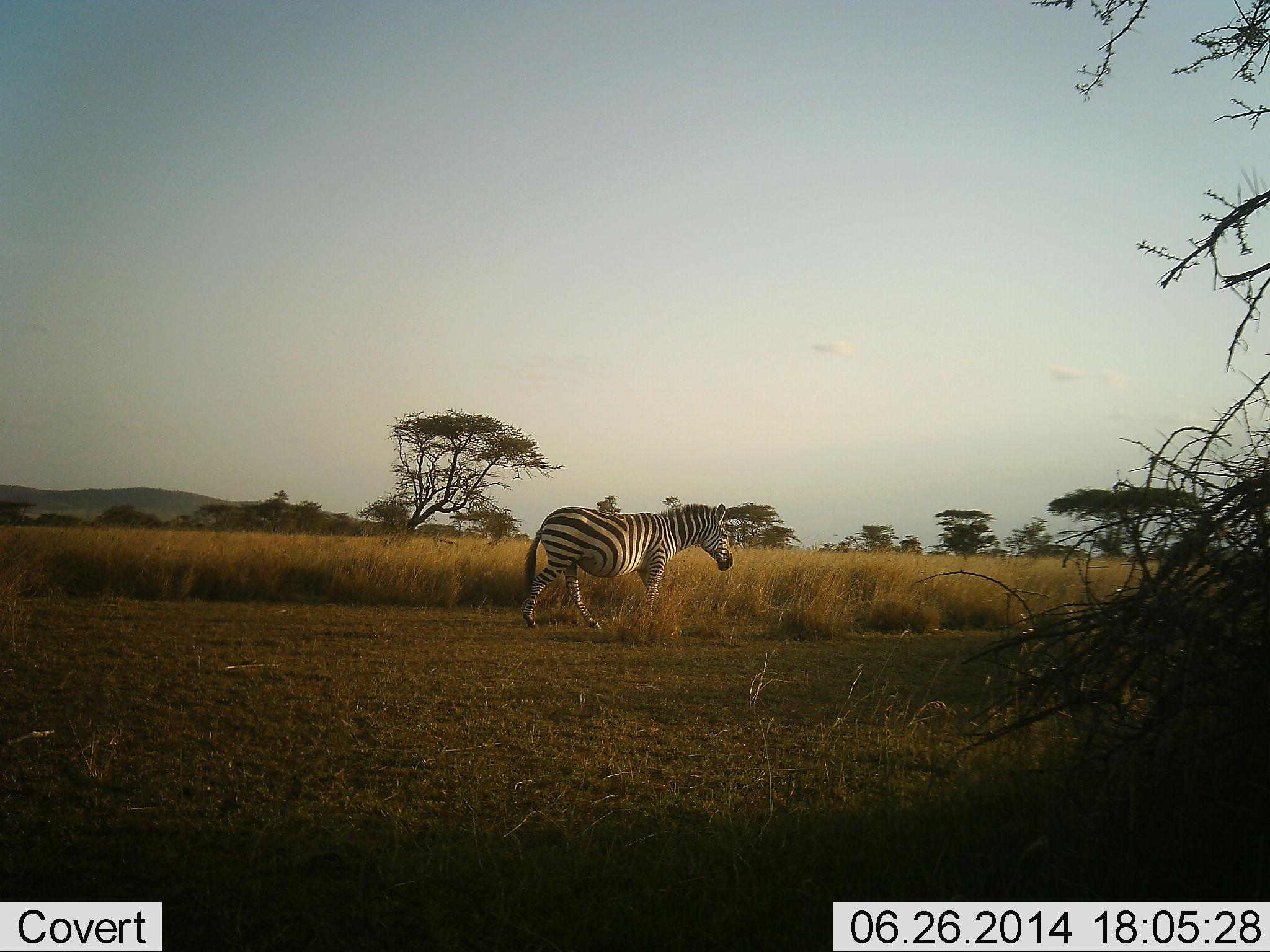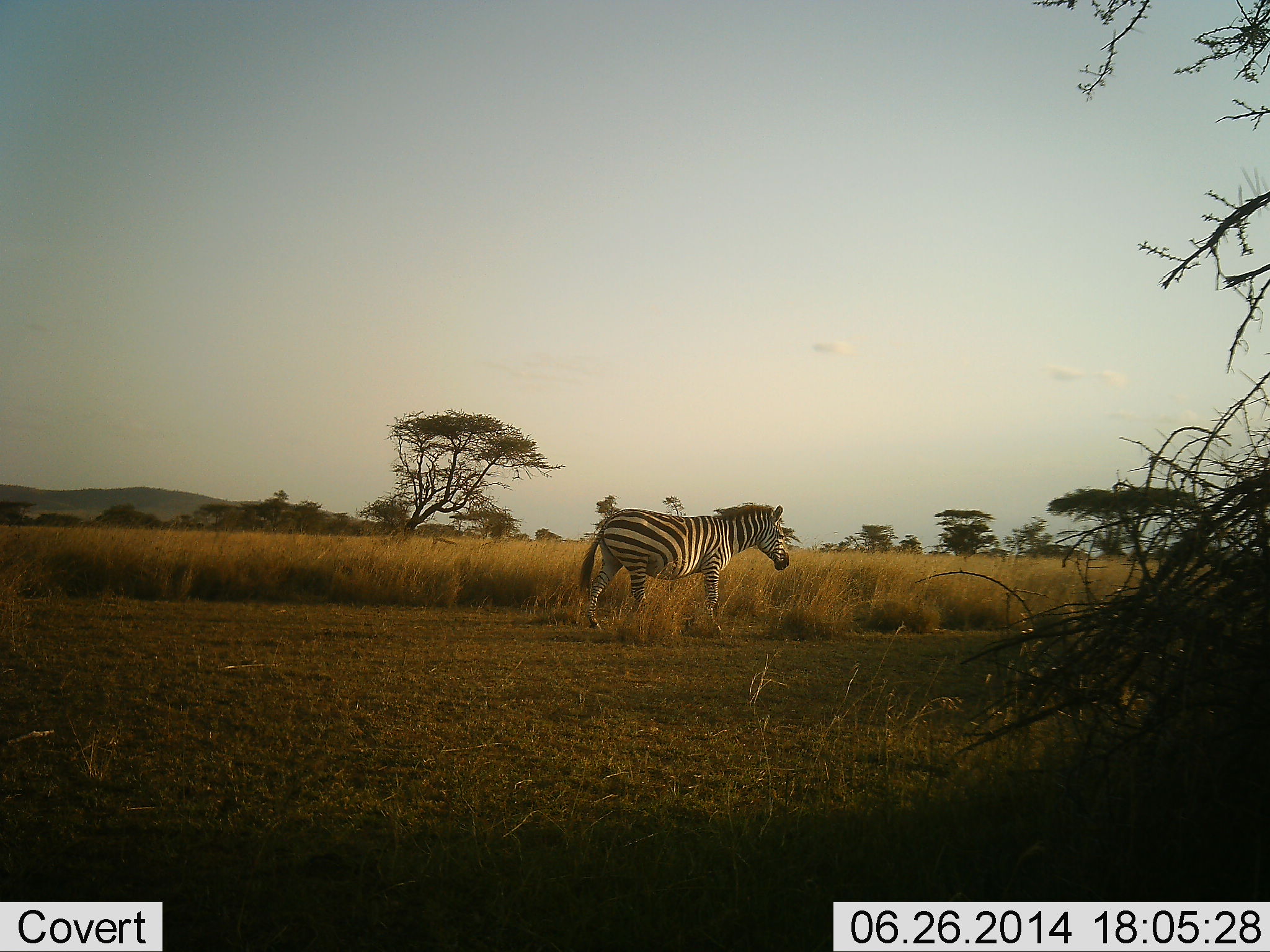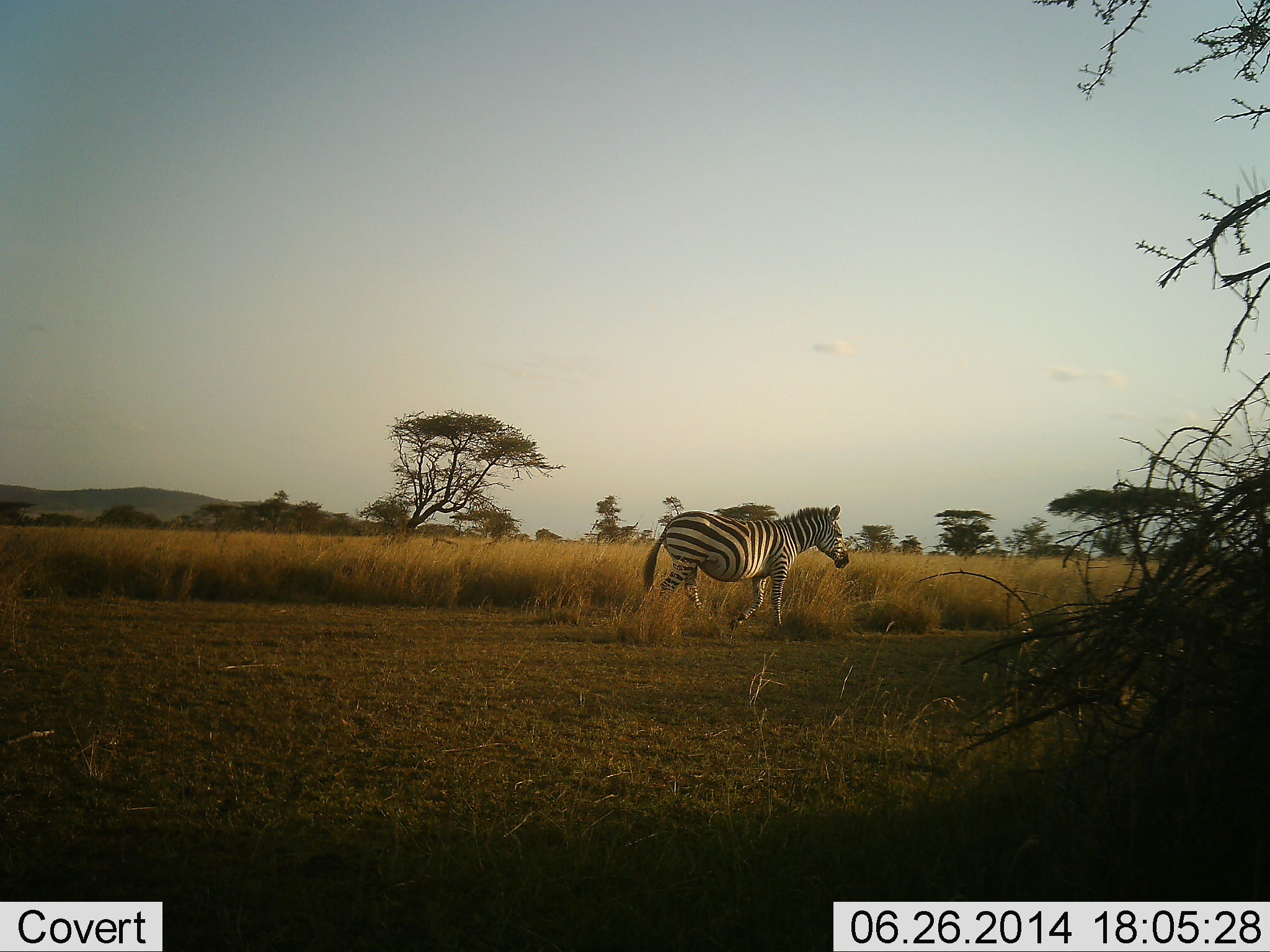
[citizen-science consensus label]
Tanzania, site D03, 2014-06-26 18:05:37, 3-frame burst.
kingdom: Animalia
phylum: Chordata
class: Mammalia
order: Perissodactyla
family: Equidae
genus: Equus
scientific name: Equus quagga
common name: plains zebra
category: zebra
Zebra (plains zebra) (Equus quagga), count 1. Behavior (volunteer vote fractions): standing 0%, resting 0%, moving 100%, interacting 0%. Young present (vote fraction): 0%. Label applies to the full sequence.